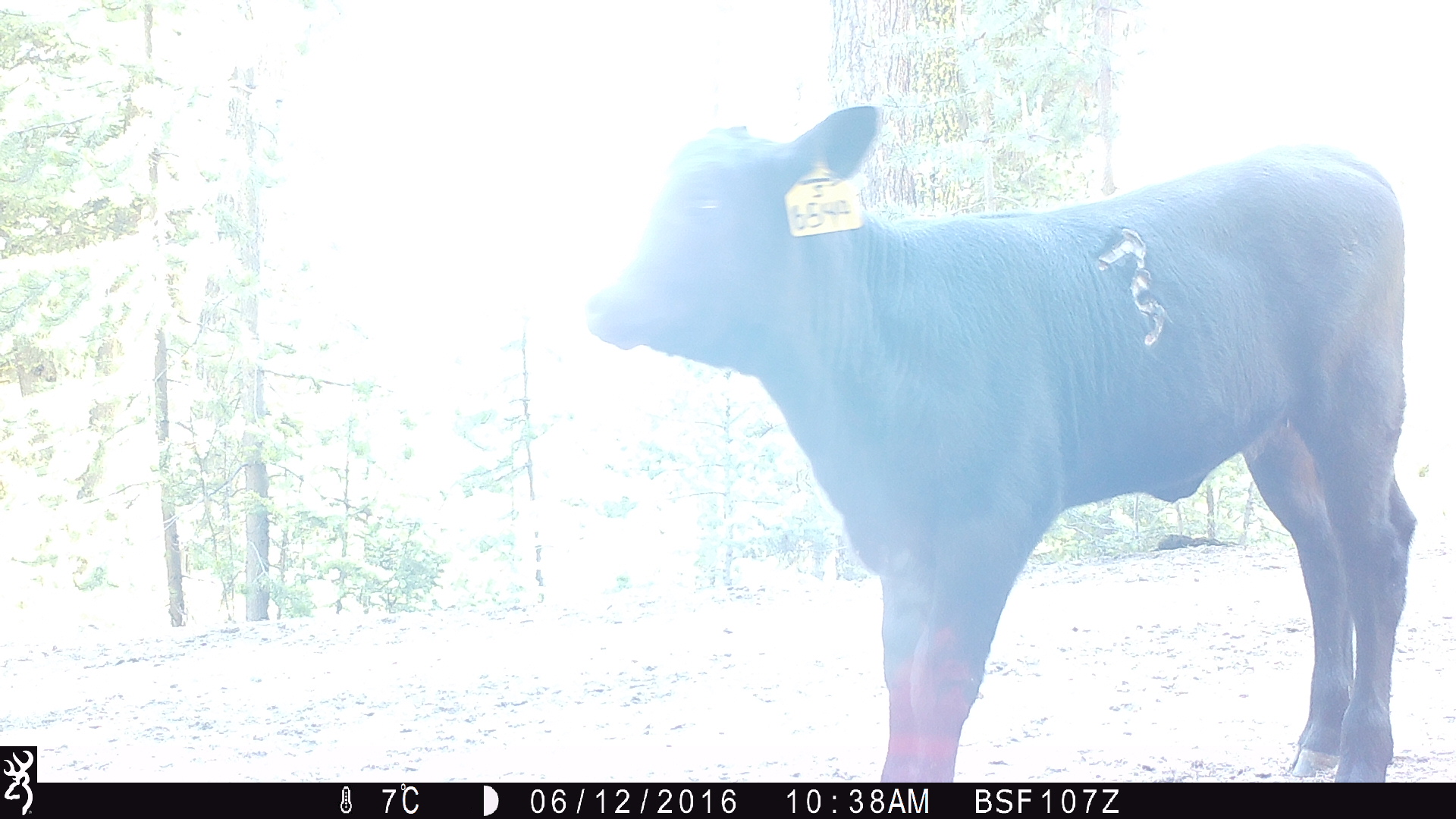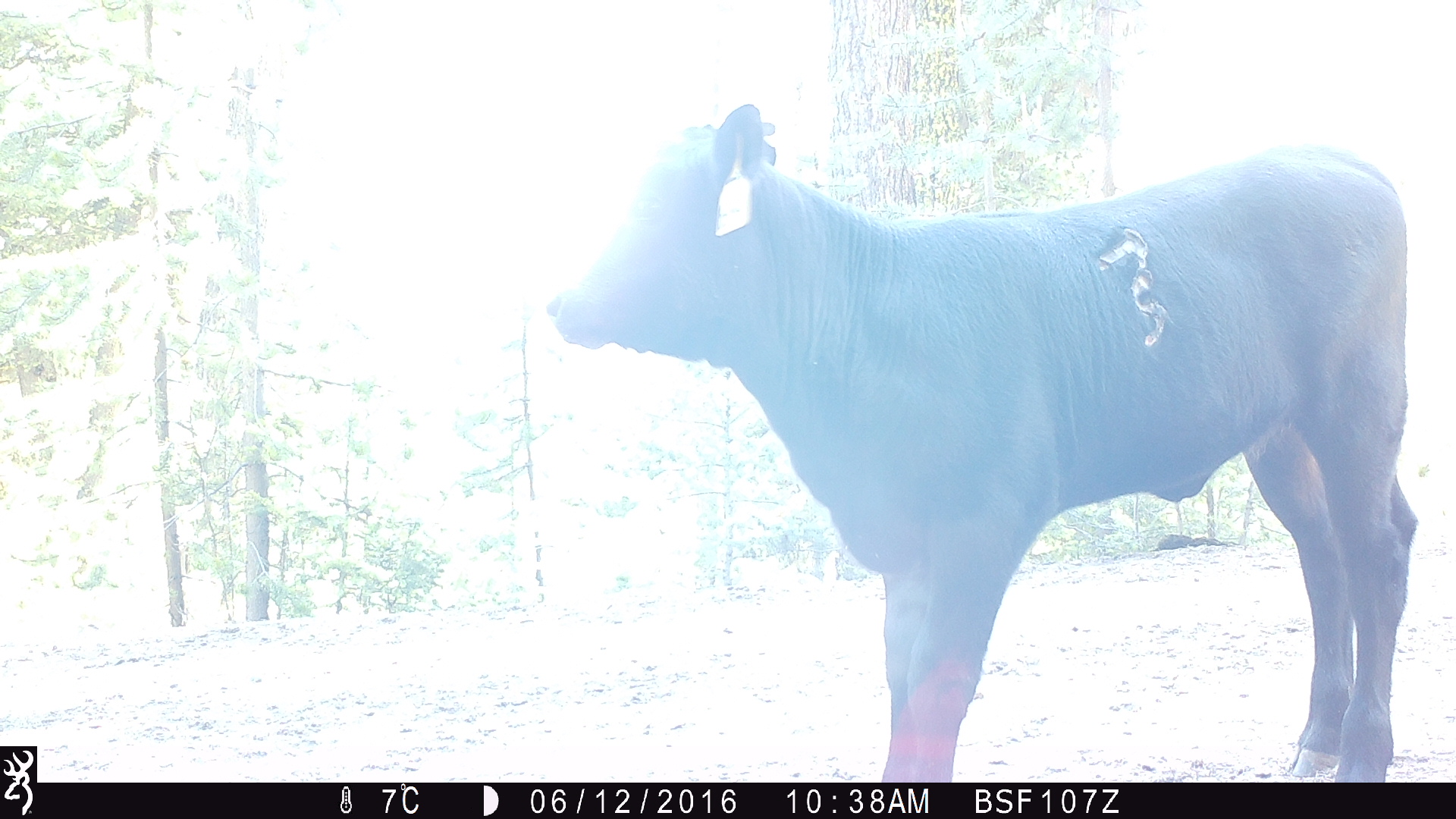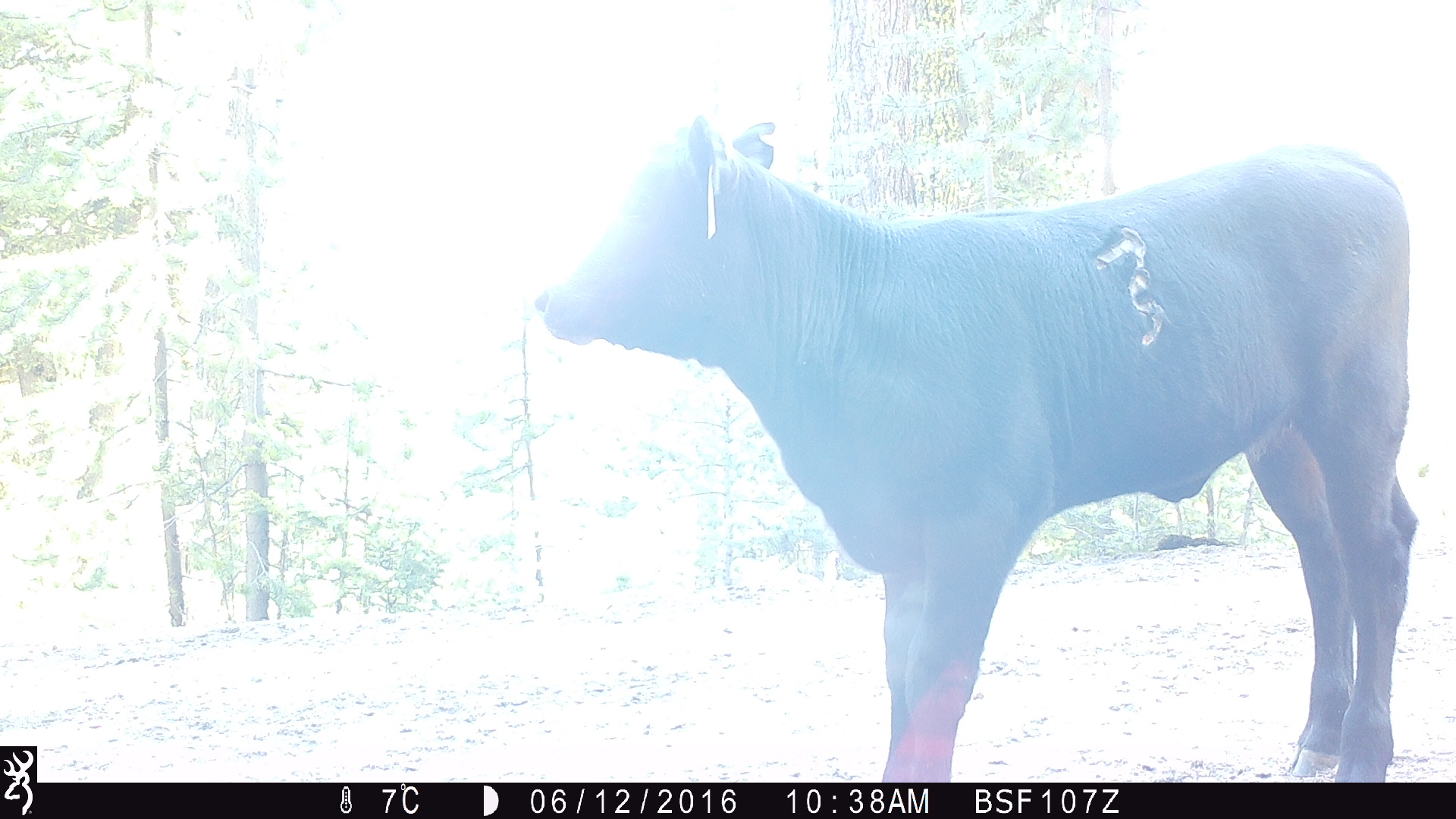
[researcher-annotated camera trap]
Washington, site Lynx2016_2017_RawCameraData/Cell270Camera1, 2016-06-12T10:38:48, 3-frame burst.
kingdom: Animalia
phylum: Chordata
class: Mammalia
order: Artiodactyla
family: Bovidae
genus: Bos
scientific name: Bos taurus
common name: domestic cattle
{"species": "domestic cattle (Bos taurus)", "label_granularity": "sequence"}